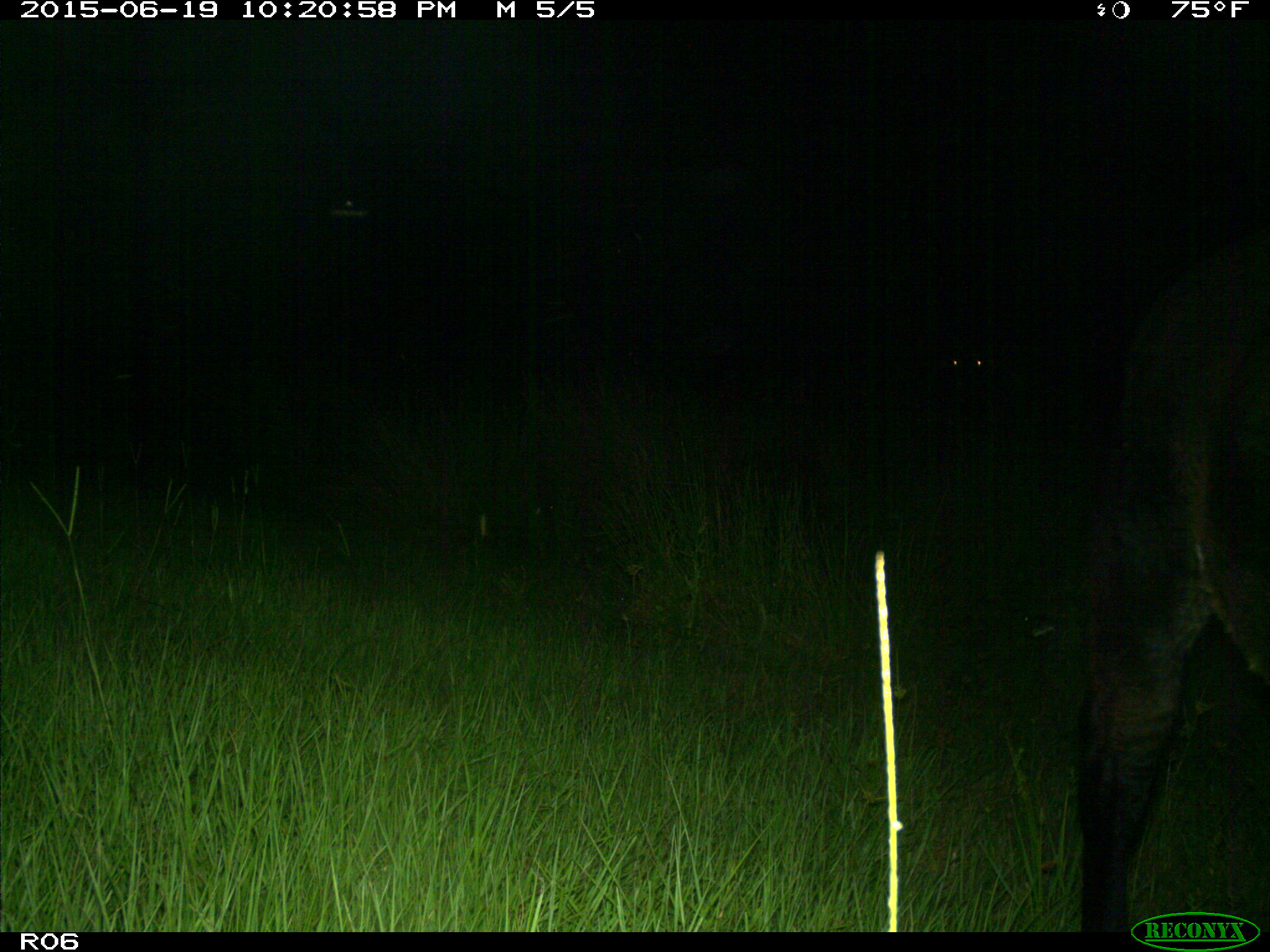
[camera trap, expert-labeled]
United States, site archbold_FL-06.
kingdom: Animalia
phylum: Chordata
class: Mammalia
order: Artiodactyla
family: Bovidae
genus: Bos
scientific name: Bos taurus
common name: domestic cow